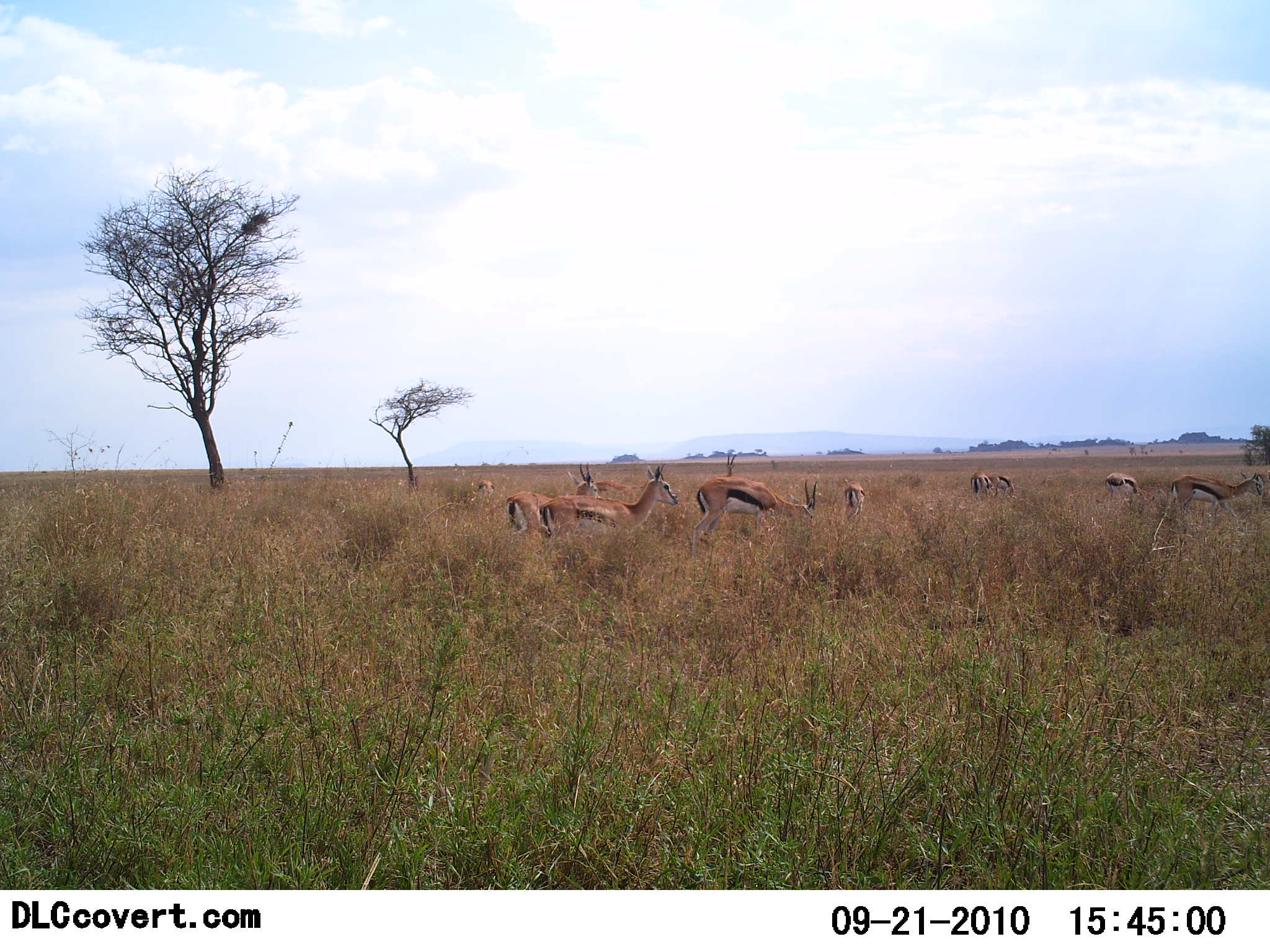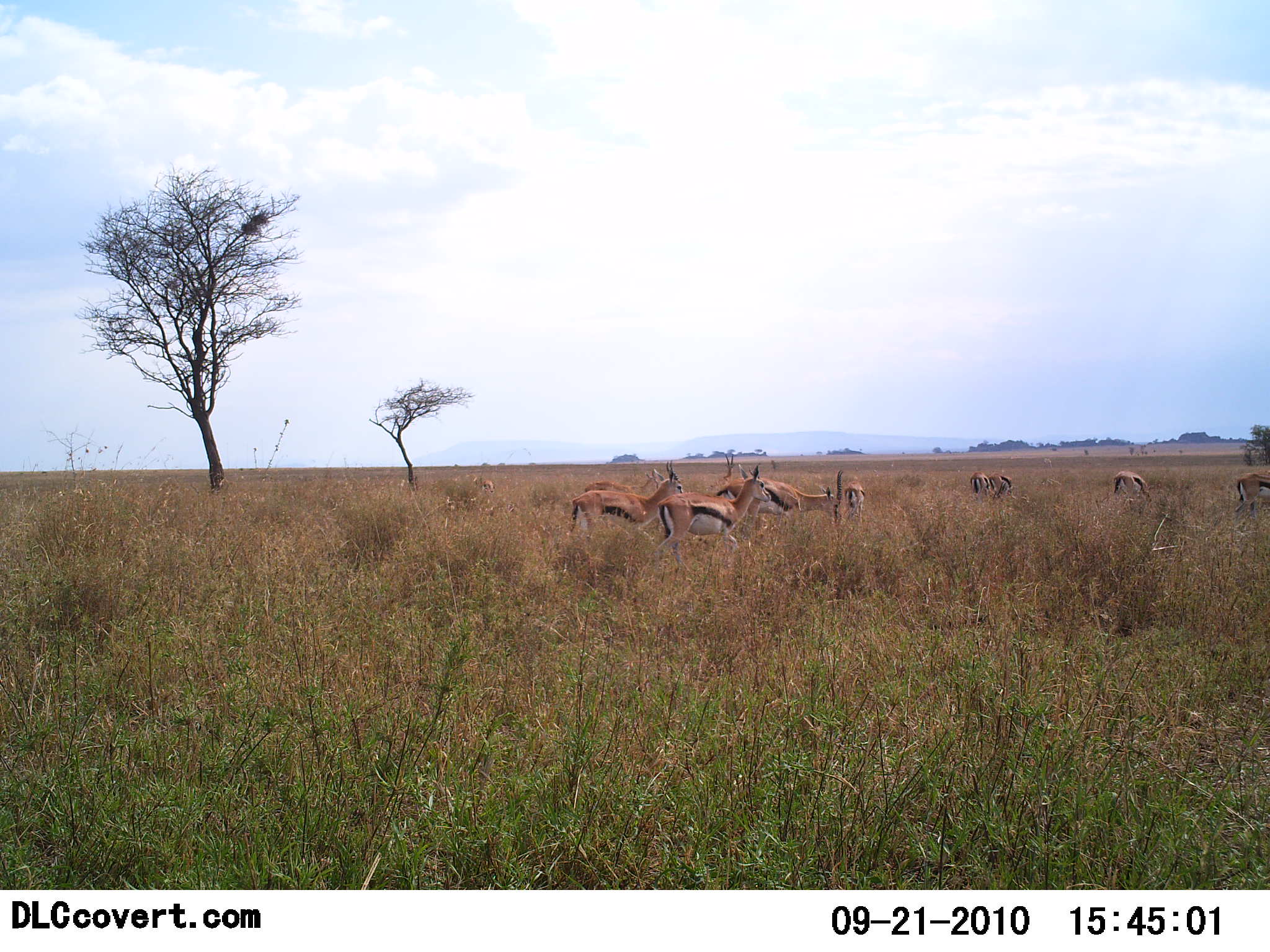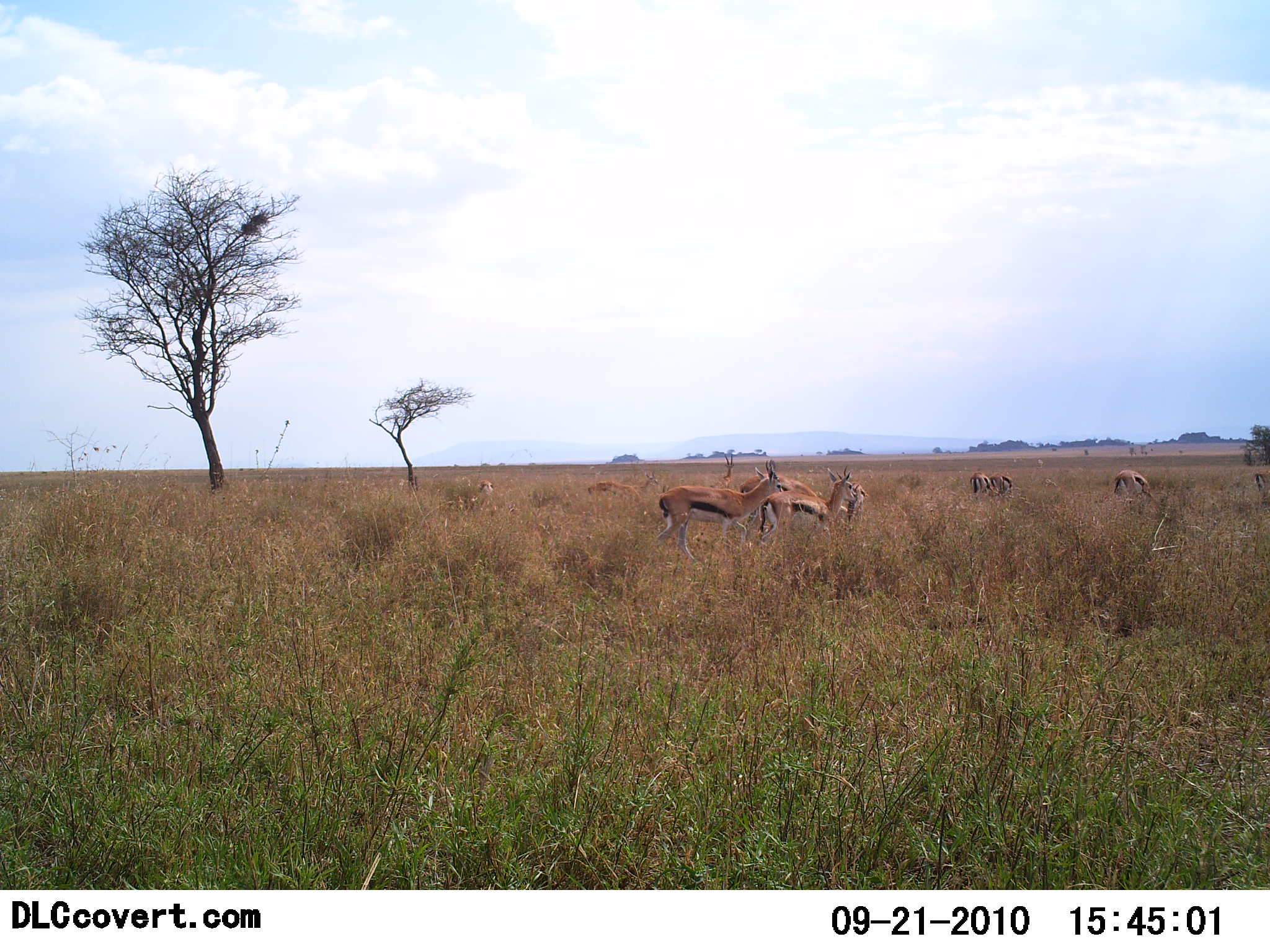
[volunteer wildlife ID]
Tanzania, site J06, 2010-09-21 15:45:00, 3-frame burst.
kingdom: Animalia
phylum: Chordata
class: Mammalia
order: Artiodactyla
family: Bovidae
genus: Eudorcas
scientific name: Eudorcas thomsonii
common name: thomson's gazelle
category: gazellethomsons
Gazellethomsons (thomson's gazelle) (Eudorcas thomsonii), count 9. Behavior (volunteer vote fractions): standing 36%, resting 0%, moving 100%, interacting 0%. Young present (vote fraction): 0%. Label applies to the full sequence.